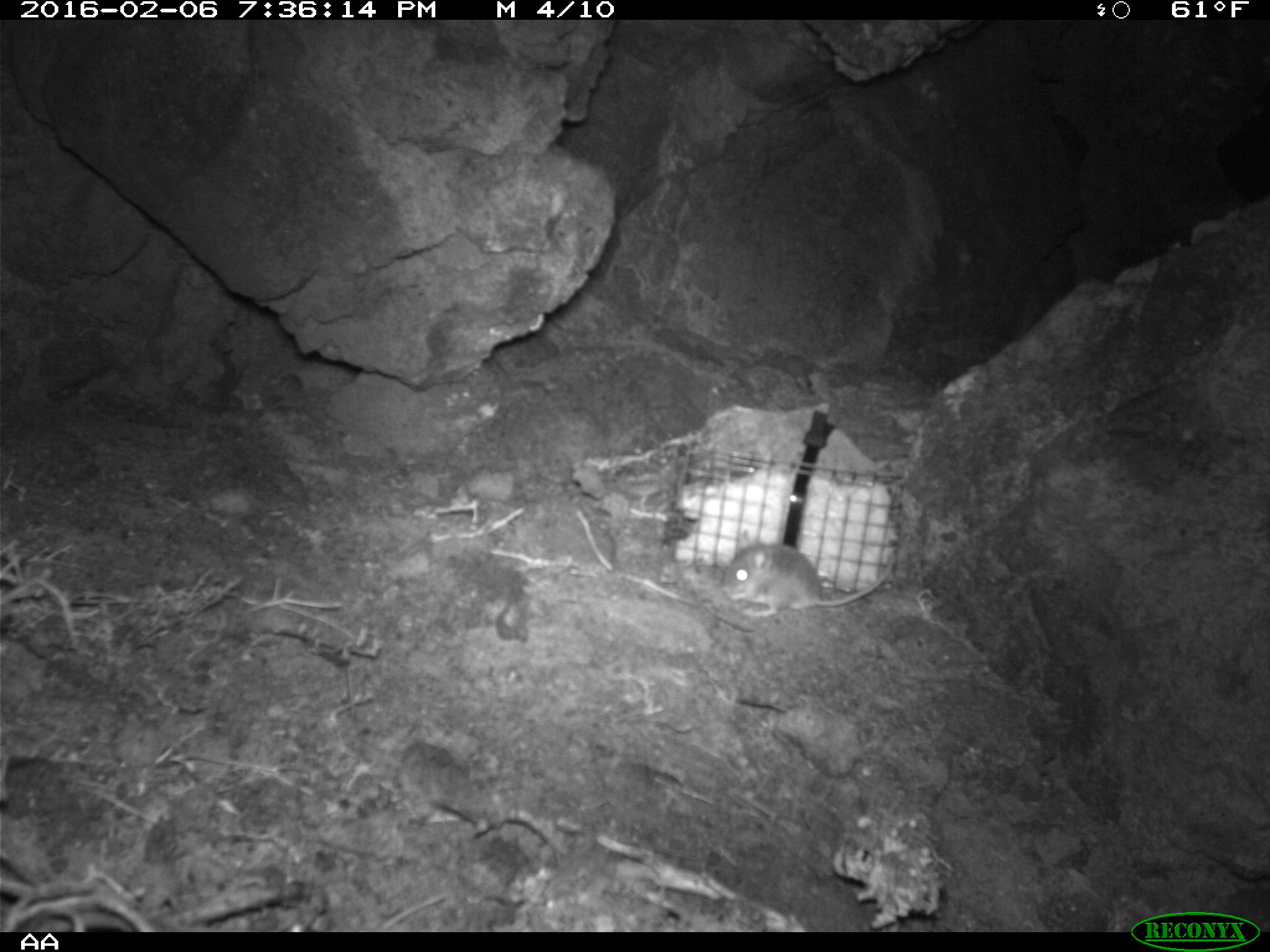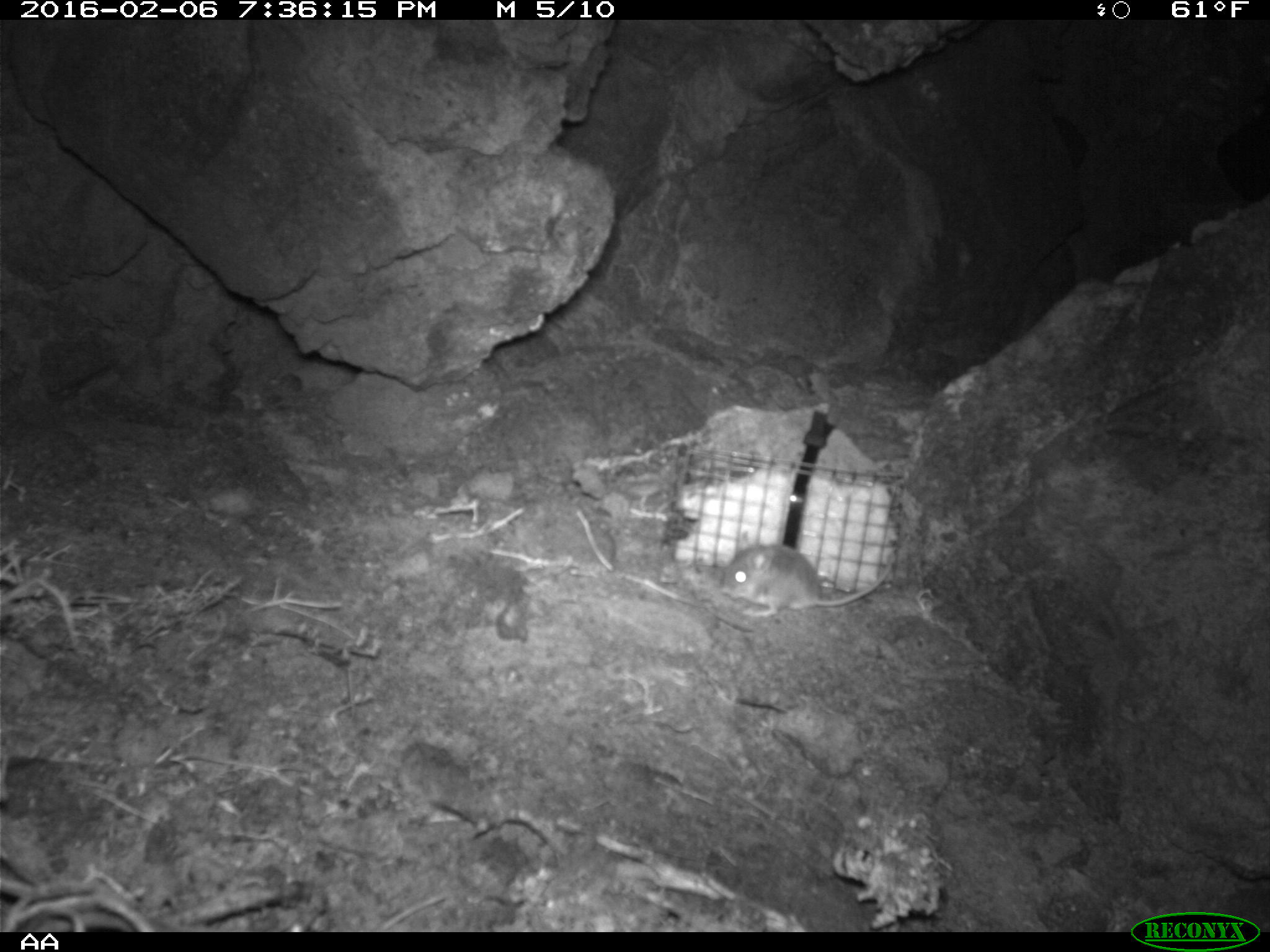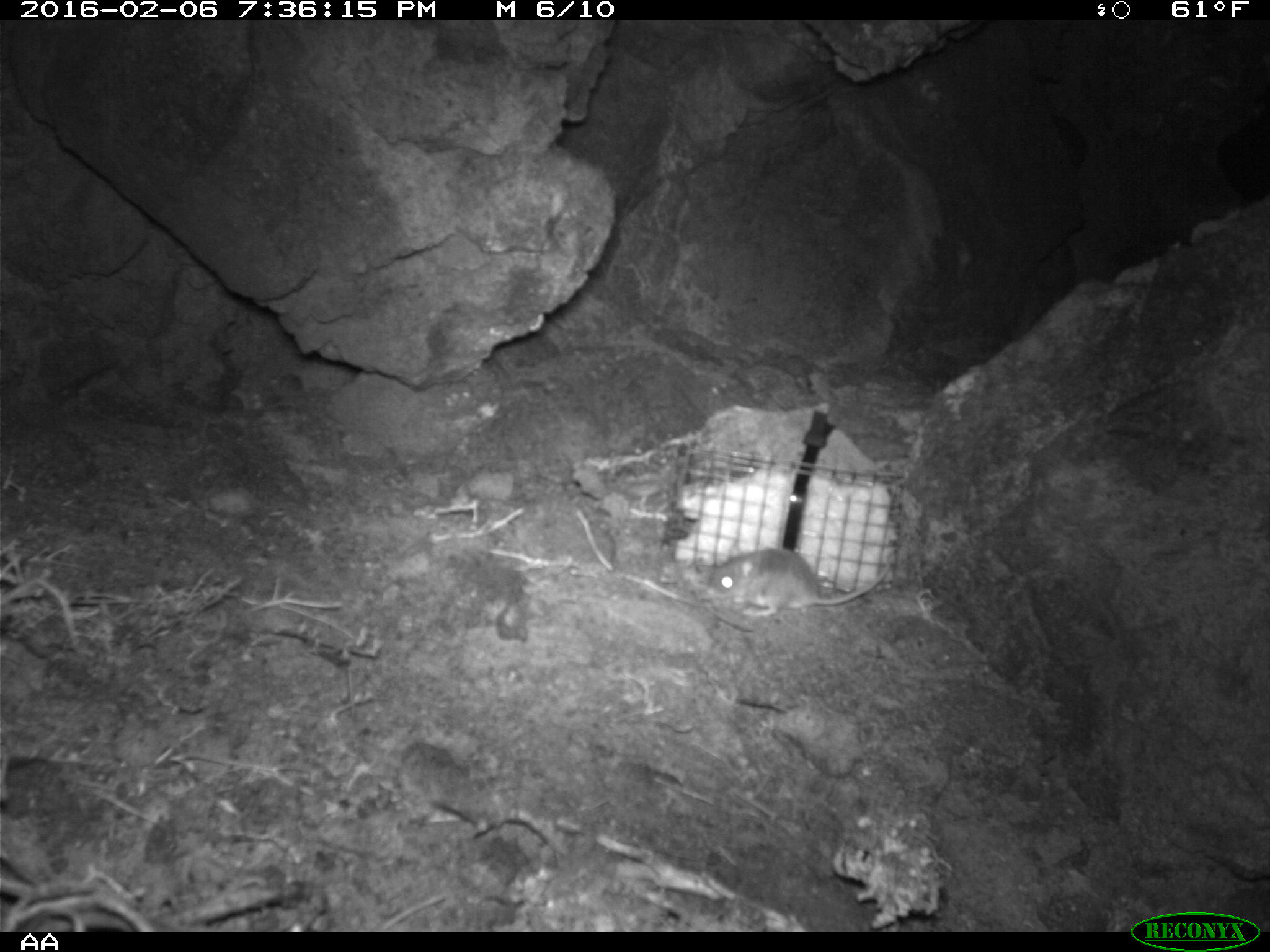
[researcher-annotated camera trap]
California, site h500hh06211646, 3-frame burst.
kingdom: Animalia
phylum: Chordata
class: Mammalia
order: Rodentia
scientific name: Rodentia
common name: rodent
Rodent (Rodentia).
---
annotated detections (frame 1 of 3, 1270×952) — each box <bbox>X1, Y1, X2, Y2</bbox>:
rodent: <bbox>724, 530, 895, 617</bbox>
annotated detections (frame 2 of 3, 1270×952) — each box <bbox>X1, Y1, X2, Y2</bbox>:
rodent: <bbox>715, 544, 891, 618</bbox>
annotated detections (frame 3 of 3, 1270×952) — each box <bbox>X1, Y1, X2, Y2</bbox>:
rodent: <bbox>711, 544, 890, 616</bbox>